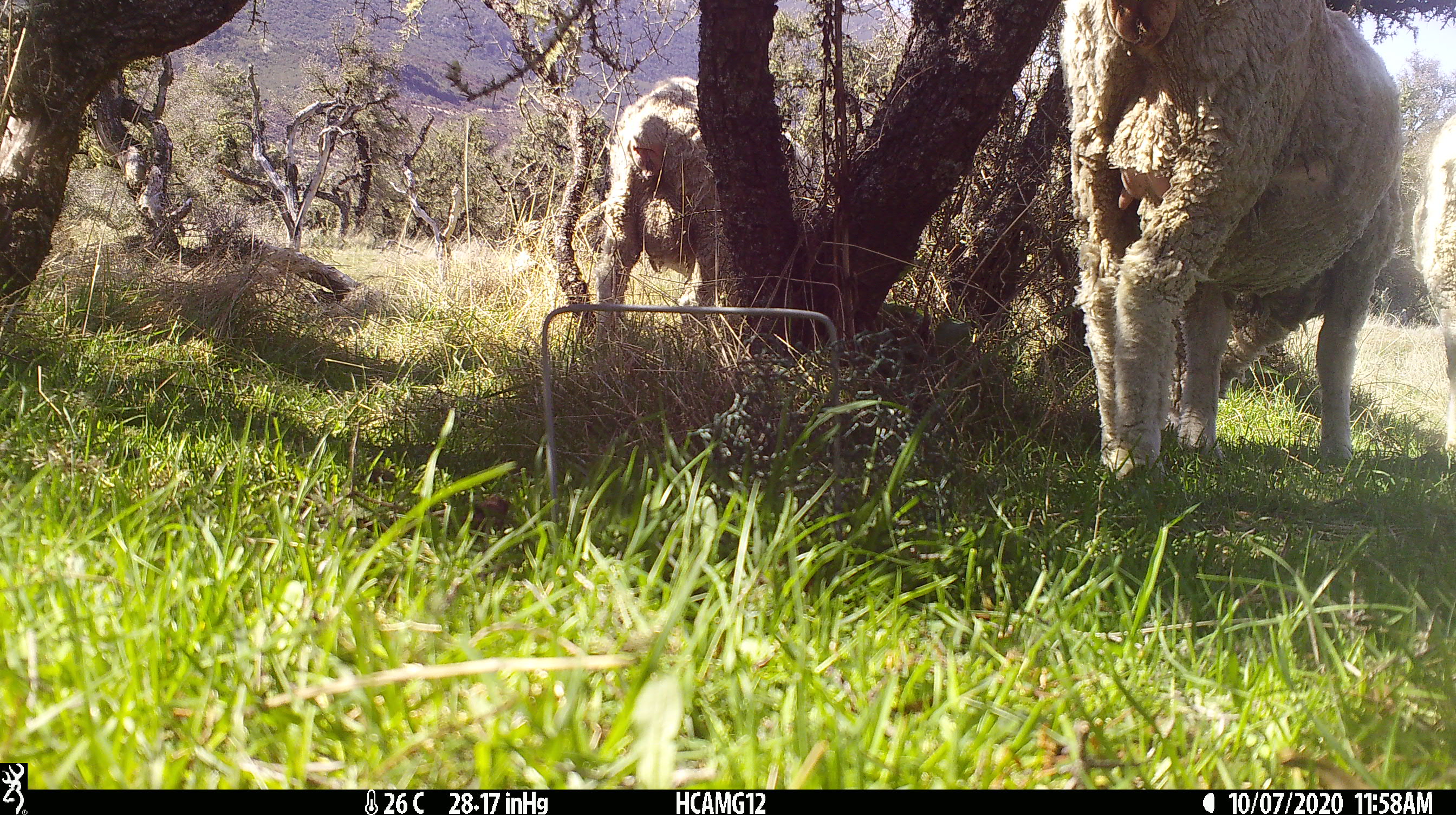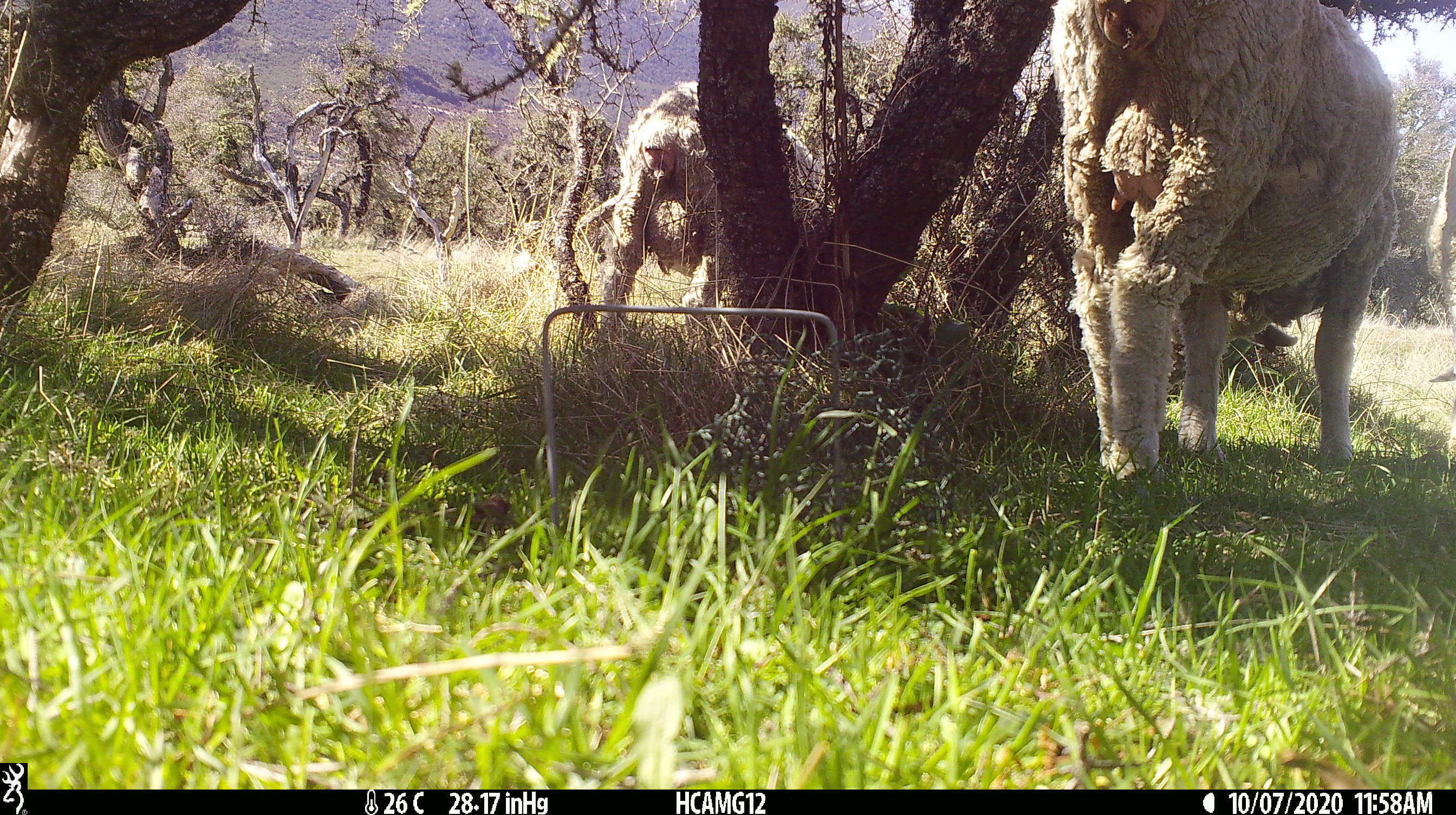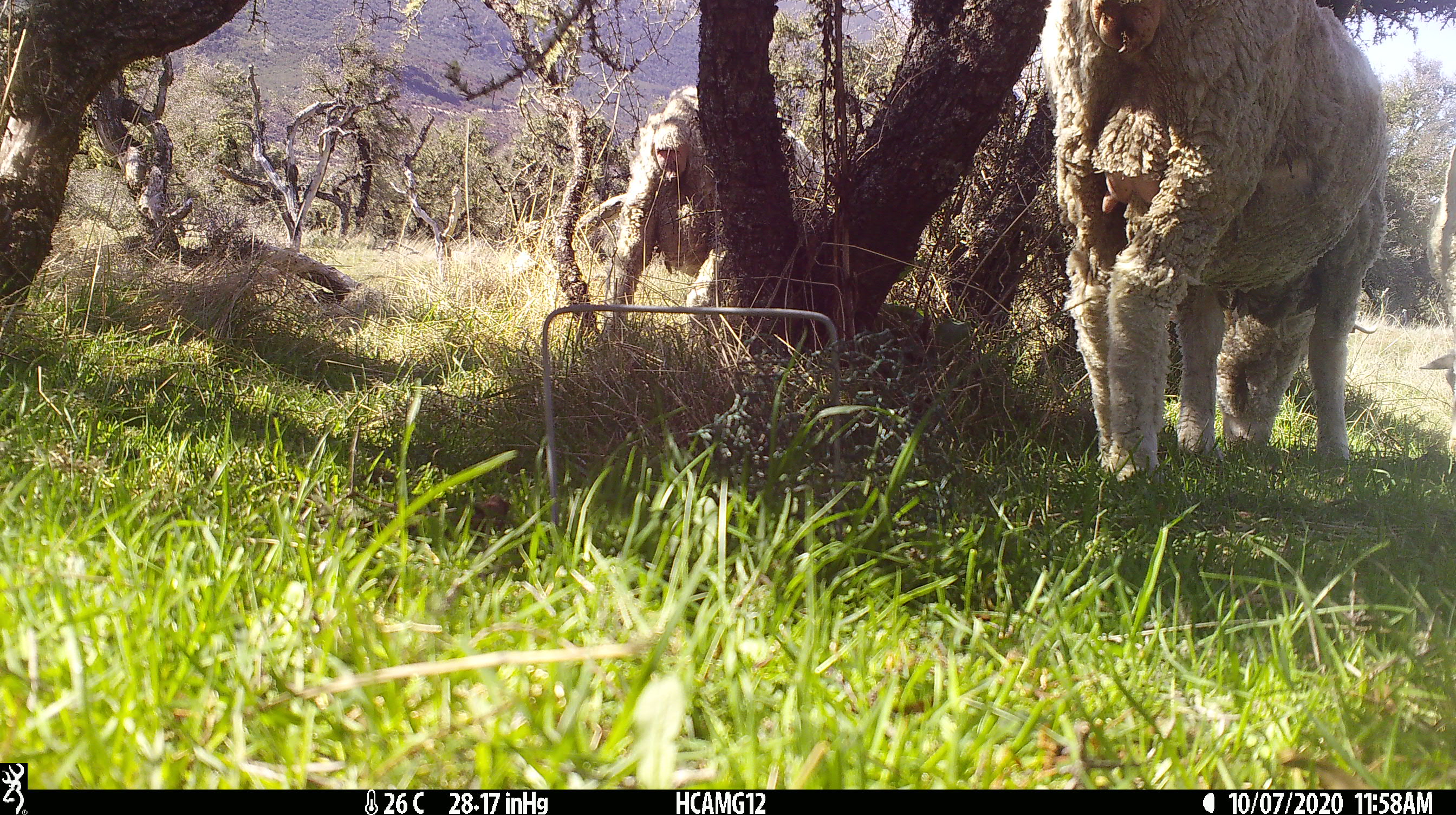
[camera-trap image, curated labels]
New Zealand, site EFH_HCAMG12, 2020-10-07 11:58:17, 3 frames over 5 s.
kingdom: Animalia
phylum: Chordata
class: Mammalia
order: Artiodactyla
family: Bovidae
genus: Ovis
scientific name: Ovis aries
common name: domestic sheep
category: sheep